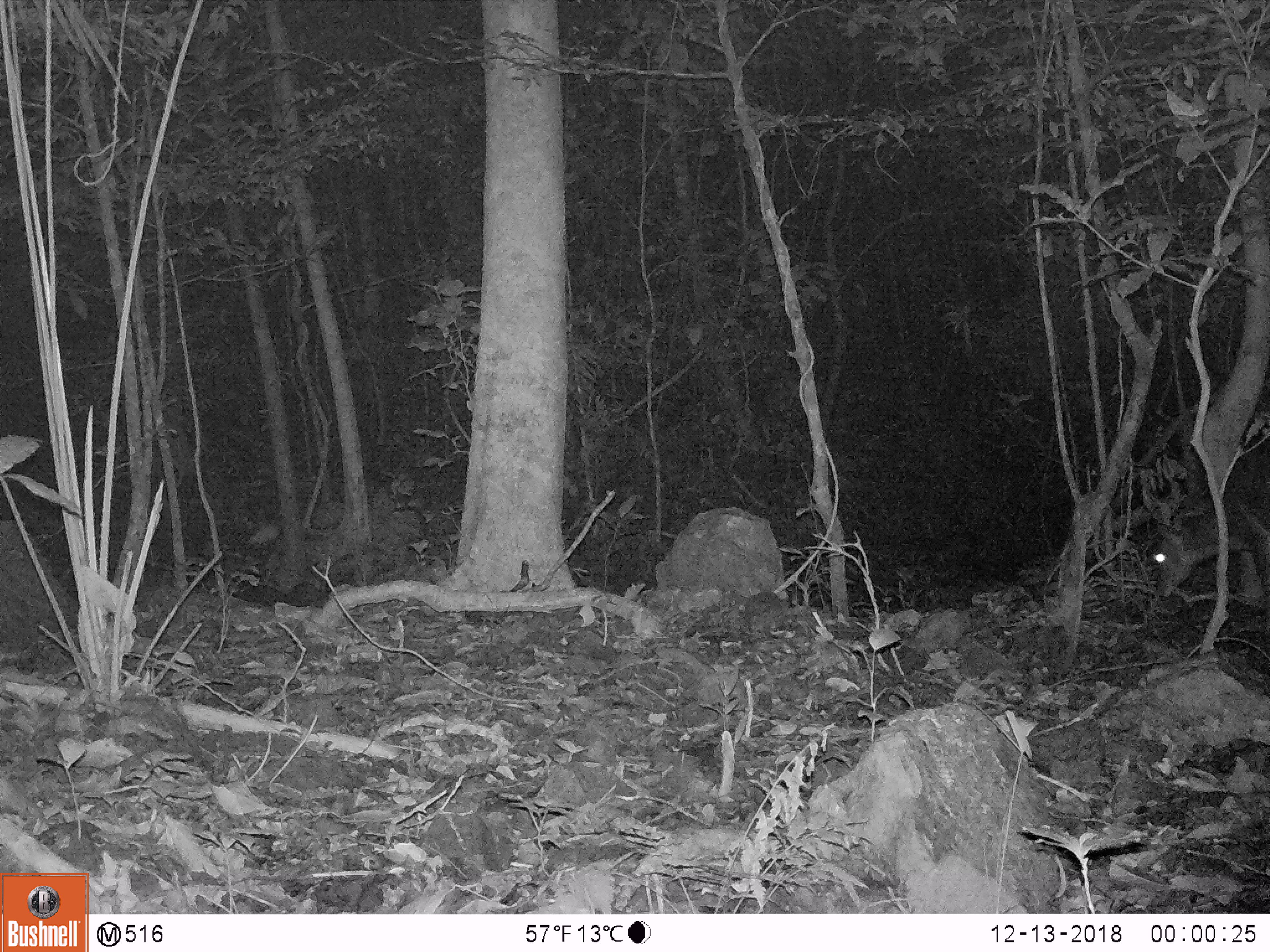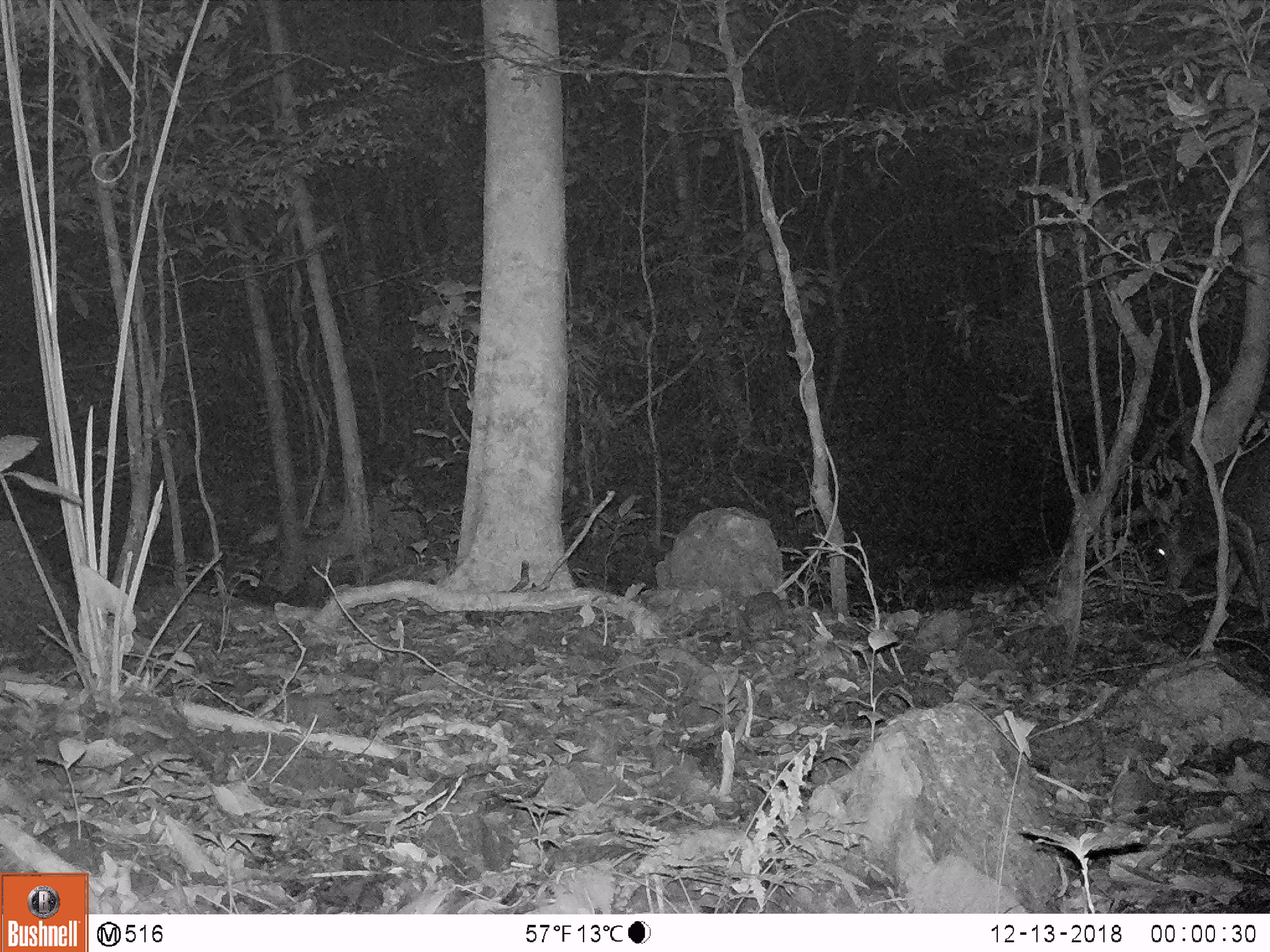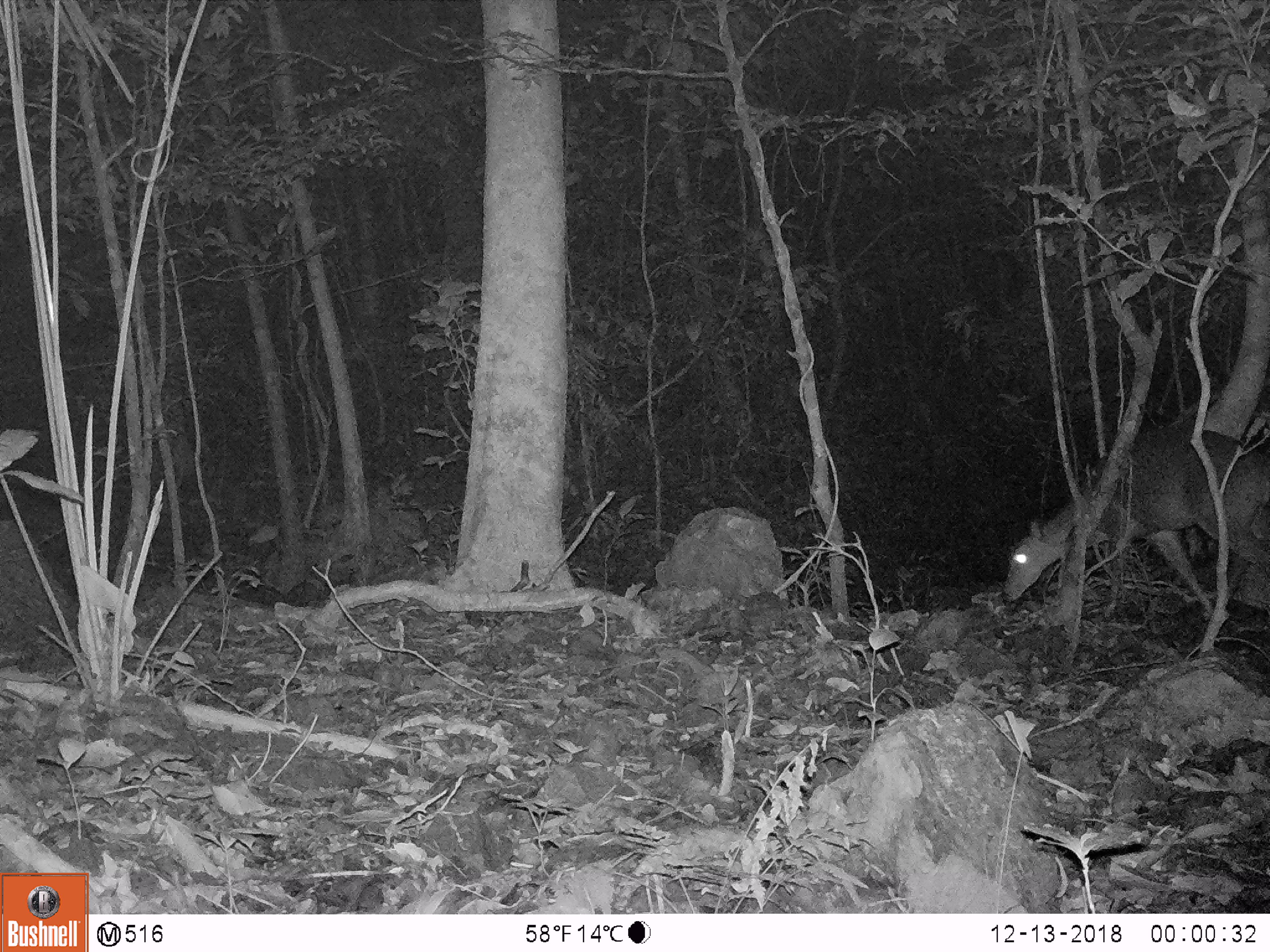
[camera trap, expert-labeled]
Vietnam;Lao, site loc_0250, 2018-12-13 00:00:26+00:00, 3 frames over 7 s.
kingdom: Animalia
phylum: Chordata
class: Mammalia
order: Artiodactyla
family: Cervidae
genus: Muntiacus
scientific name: Muntiacus vuquangensis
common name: large-antlered muntjac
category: large antlered muntjac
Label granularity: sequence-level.